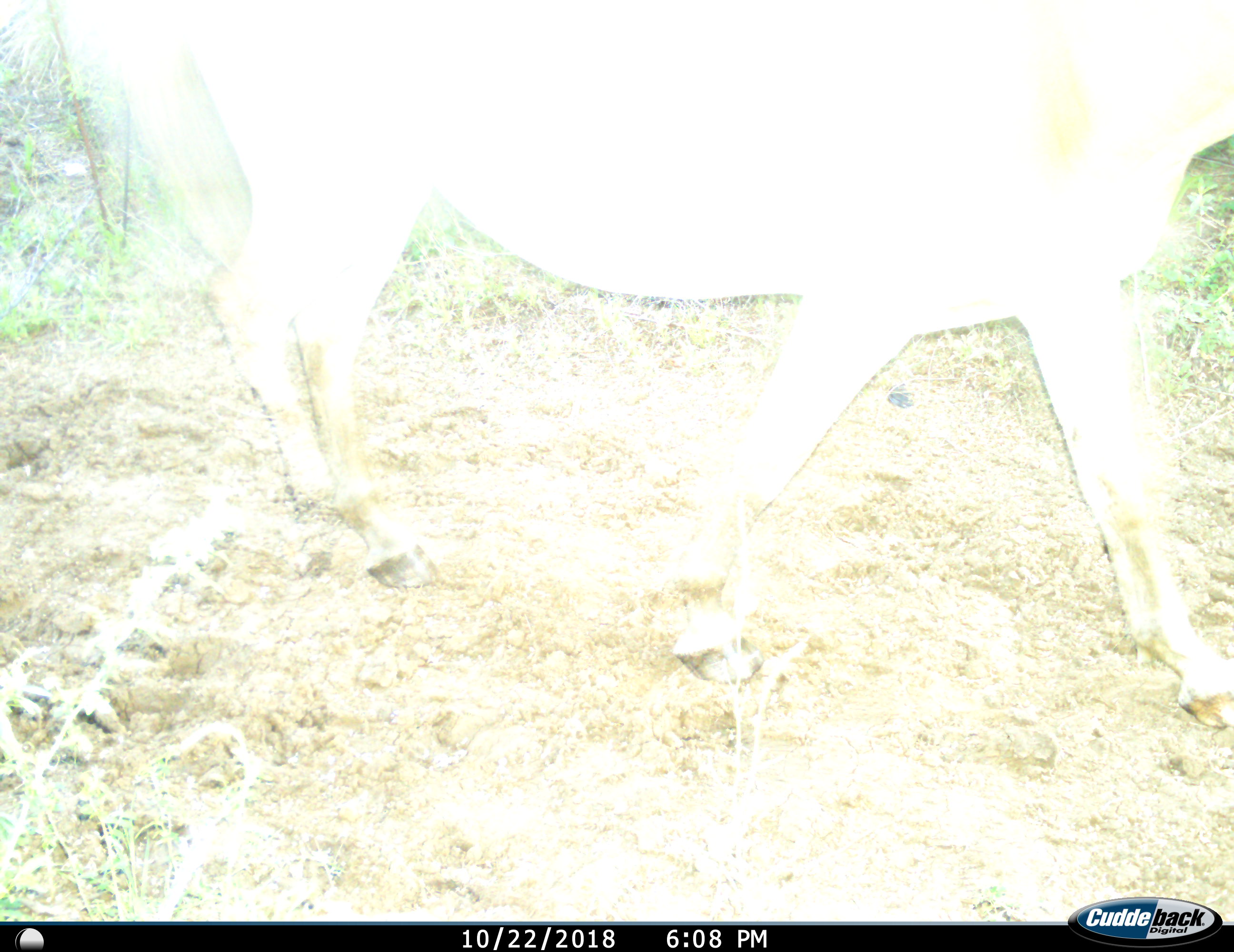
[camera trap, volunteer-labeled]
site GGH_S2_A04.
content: unidentified animal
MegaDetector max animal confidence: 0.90